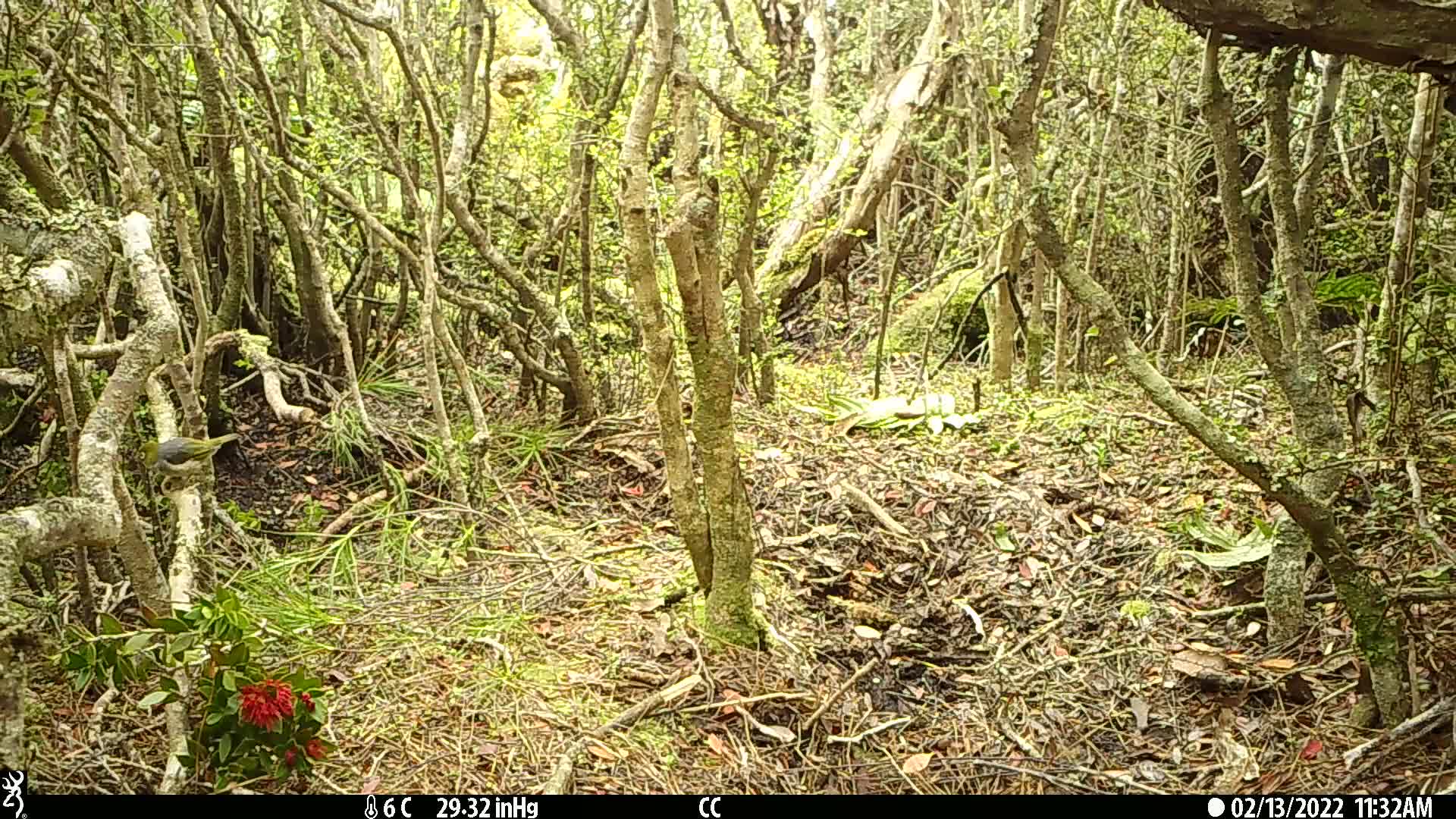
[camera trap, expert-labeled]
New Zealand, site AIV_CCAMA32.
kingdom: Animalia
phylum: Chordata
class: Aves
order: Passeriformes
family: Zosteropidae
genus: Zosterops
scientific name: Zosterops lateralis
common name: silvereye